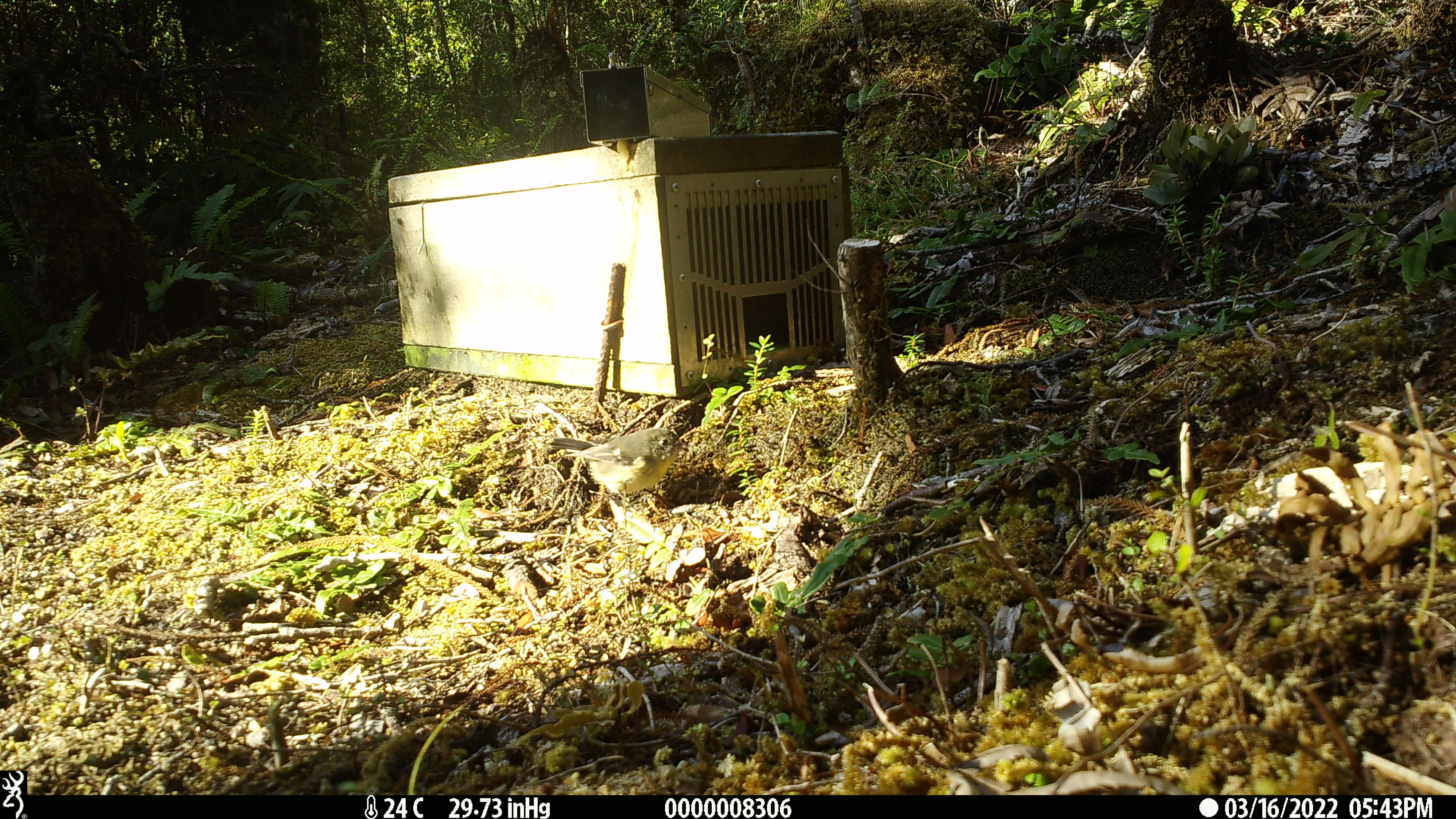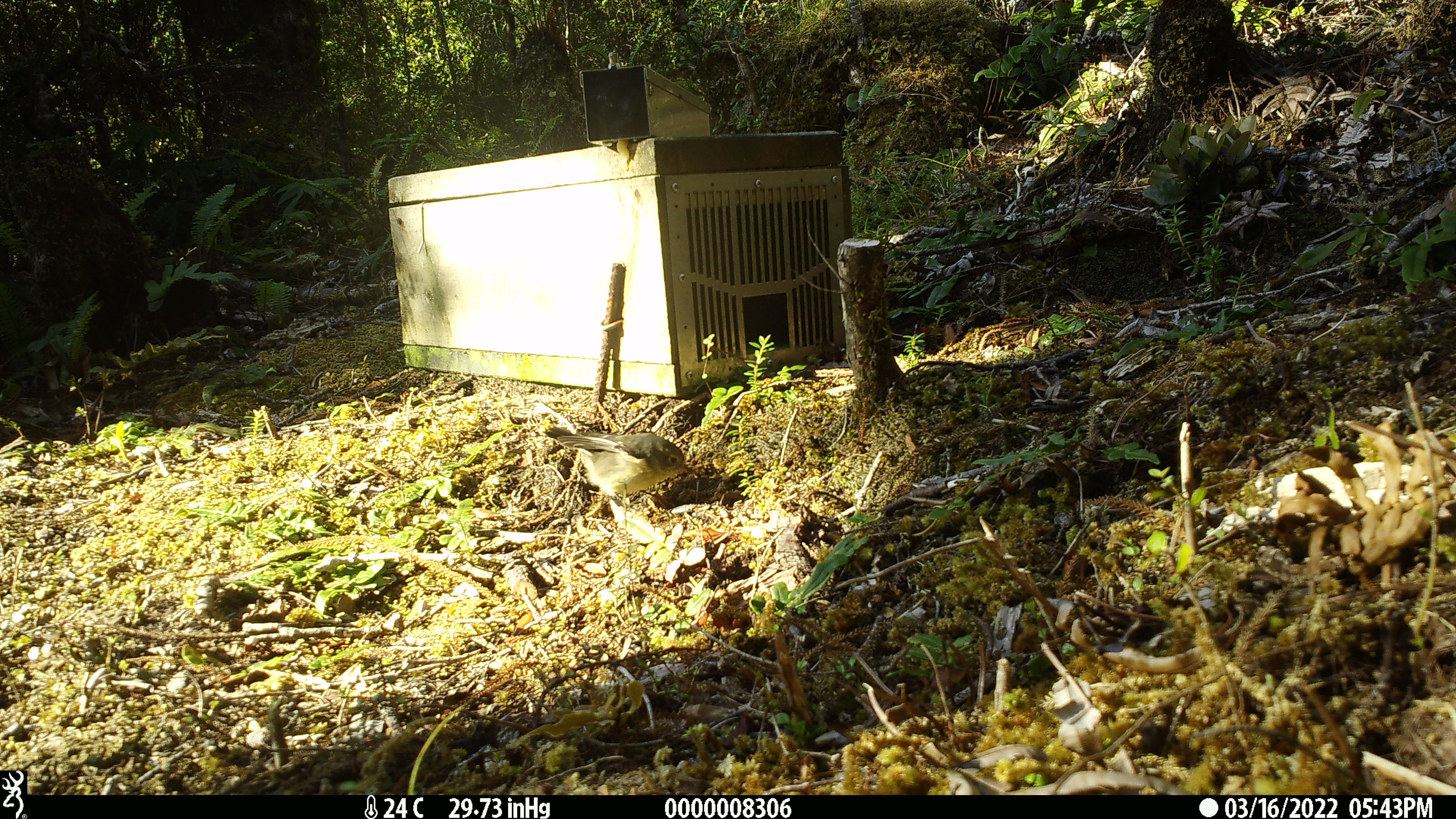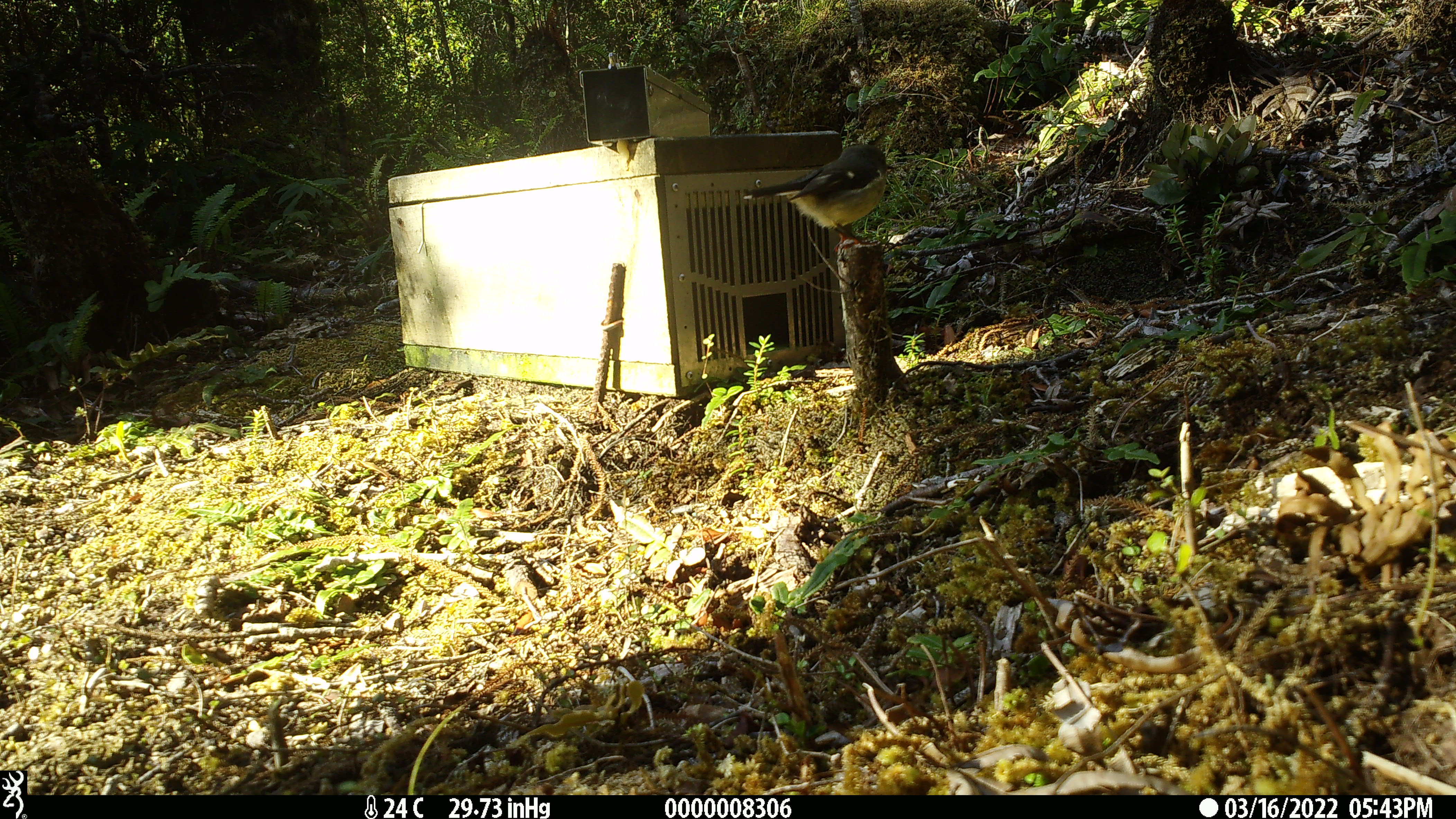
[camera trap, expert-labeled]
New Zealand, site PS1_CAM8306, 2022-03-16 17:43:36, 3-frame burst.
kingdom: Animalia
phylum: Chordata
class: Aves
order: Passeriformes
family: Petroicidae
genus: Petroica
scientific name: Petroica macrocephala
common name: tomtit